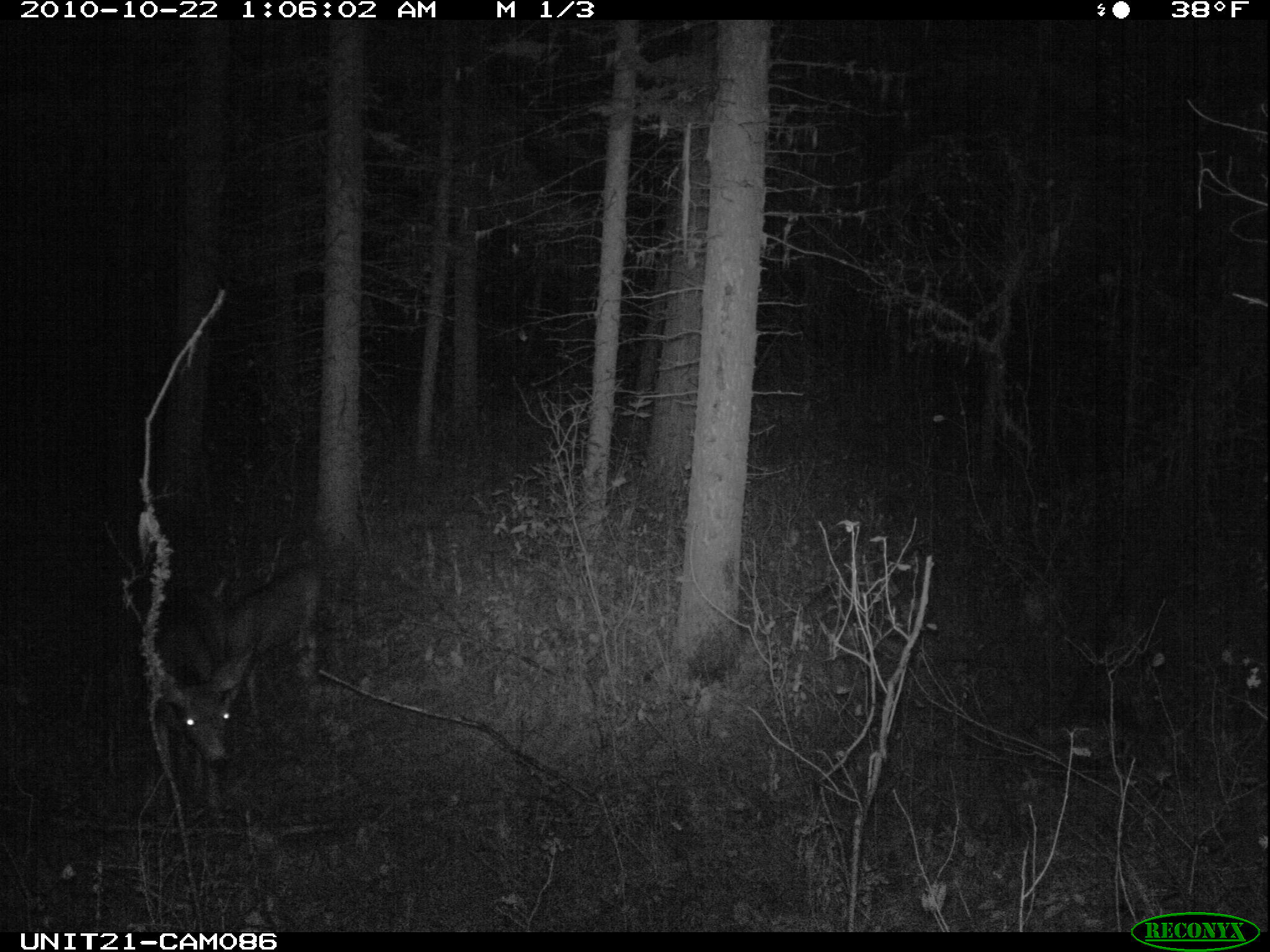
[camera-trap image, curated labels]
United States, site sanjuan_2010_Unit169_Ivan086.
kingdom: Animalia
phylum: Chordata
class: Mammalia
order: Artiodactyla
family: Cervidae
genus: Odocoileus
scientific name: Odocoileus hemionus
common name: mule deer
Odocoileus hemionus (mule deer).